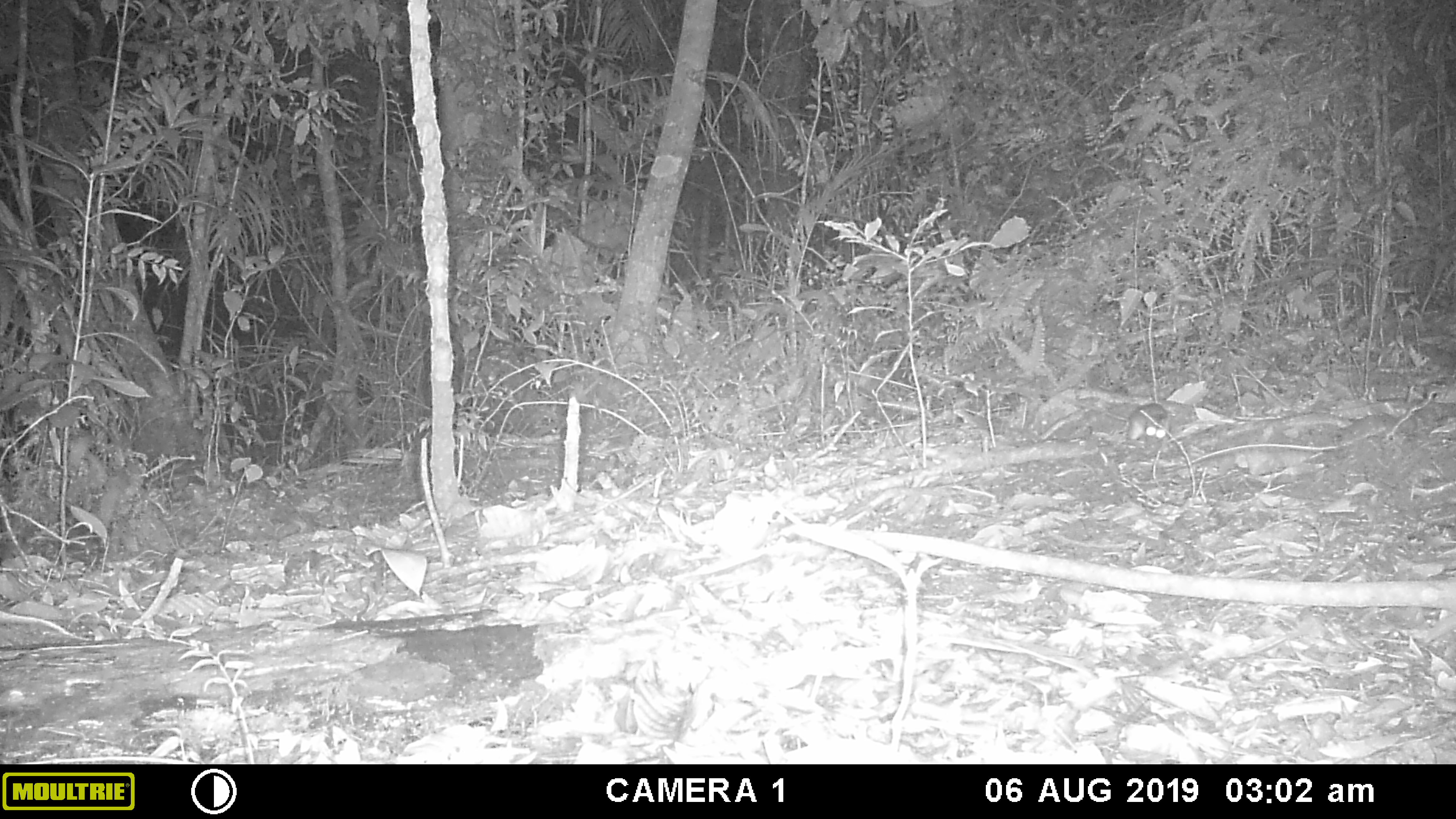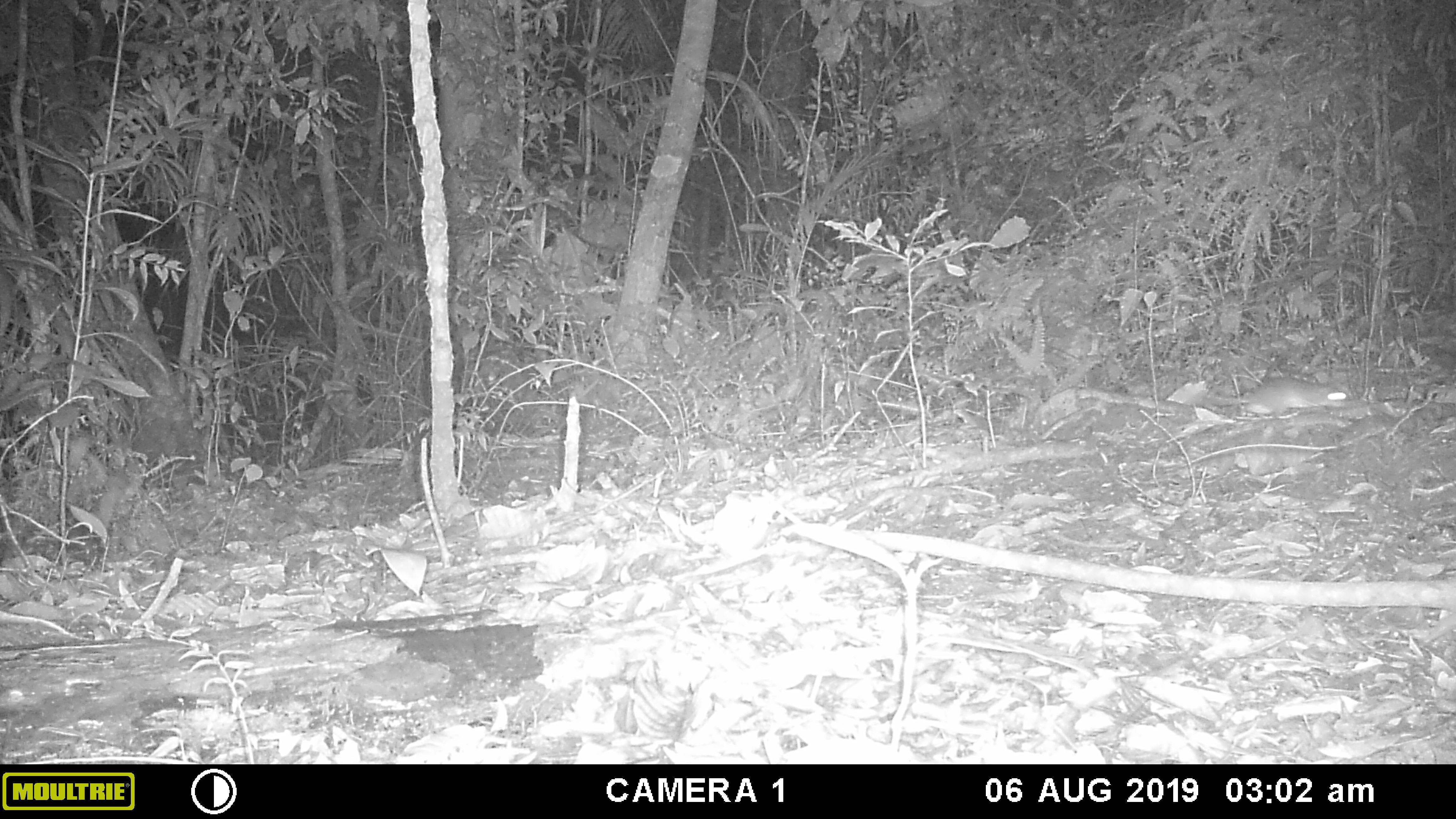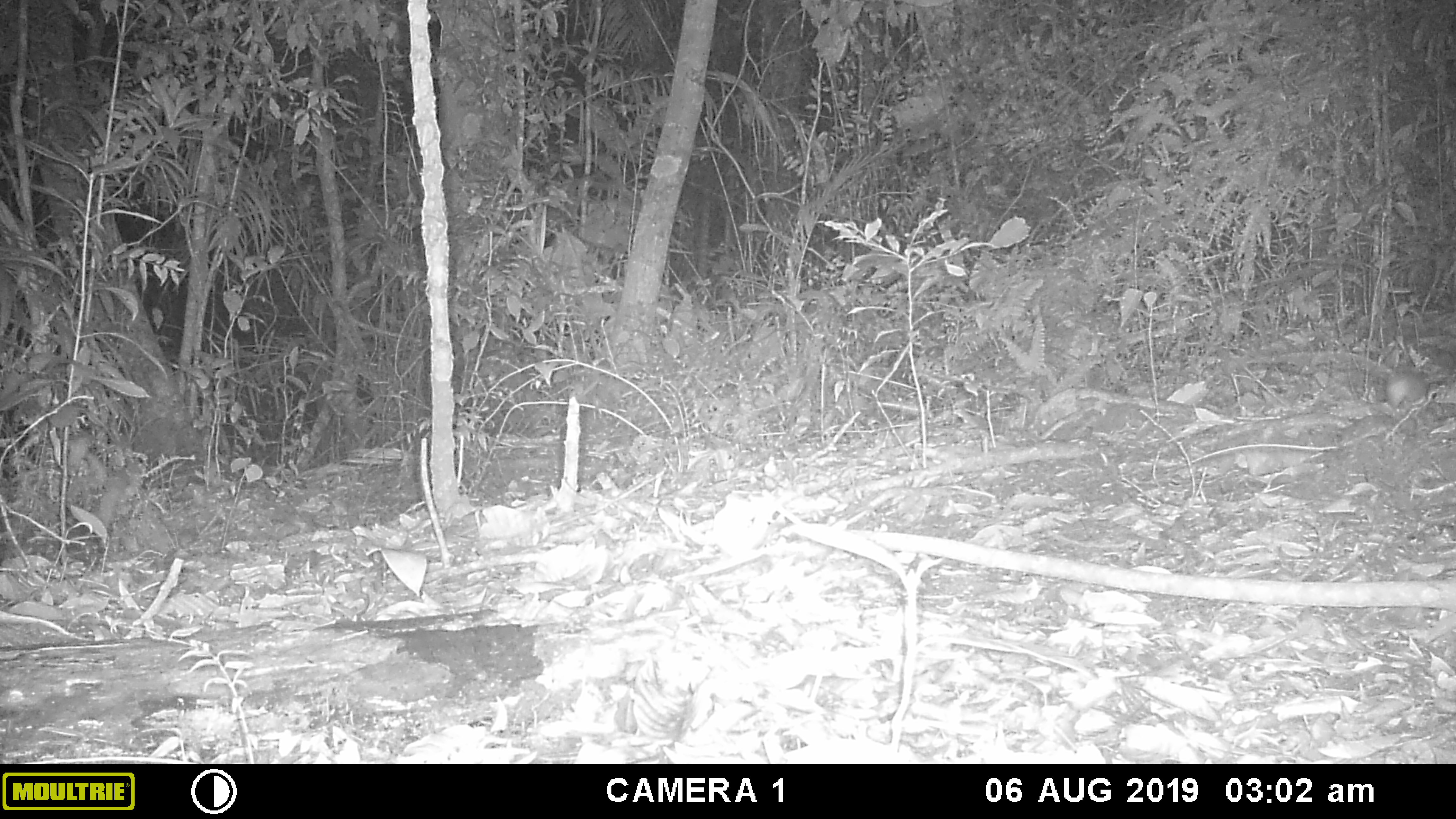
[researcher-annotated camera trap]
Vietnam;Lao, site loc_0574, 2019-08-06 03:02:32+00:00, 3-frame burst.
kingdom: Animalia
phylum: Chordata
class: Mammalia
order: Rodentia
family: Muridae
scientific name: Muridae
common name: old-world mice and rats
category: unidentified murid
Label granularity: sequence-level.